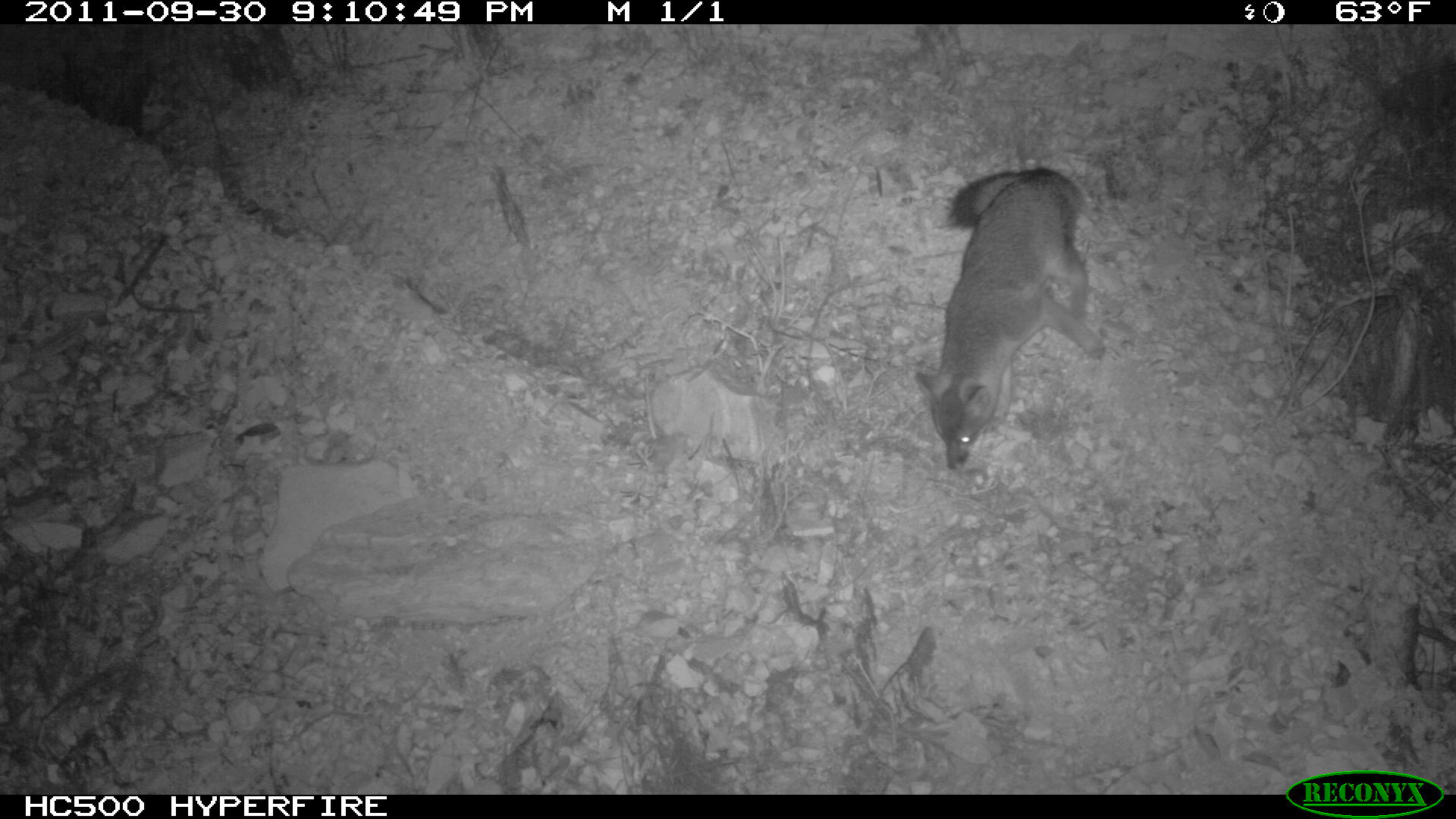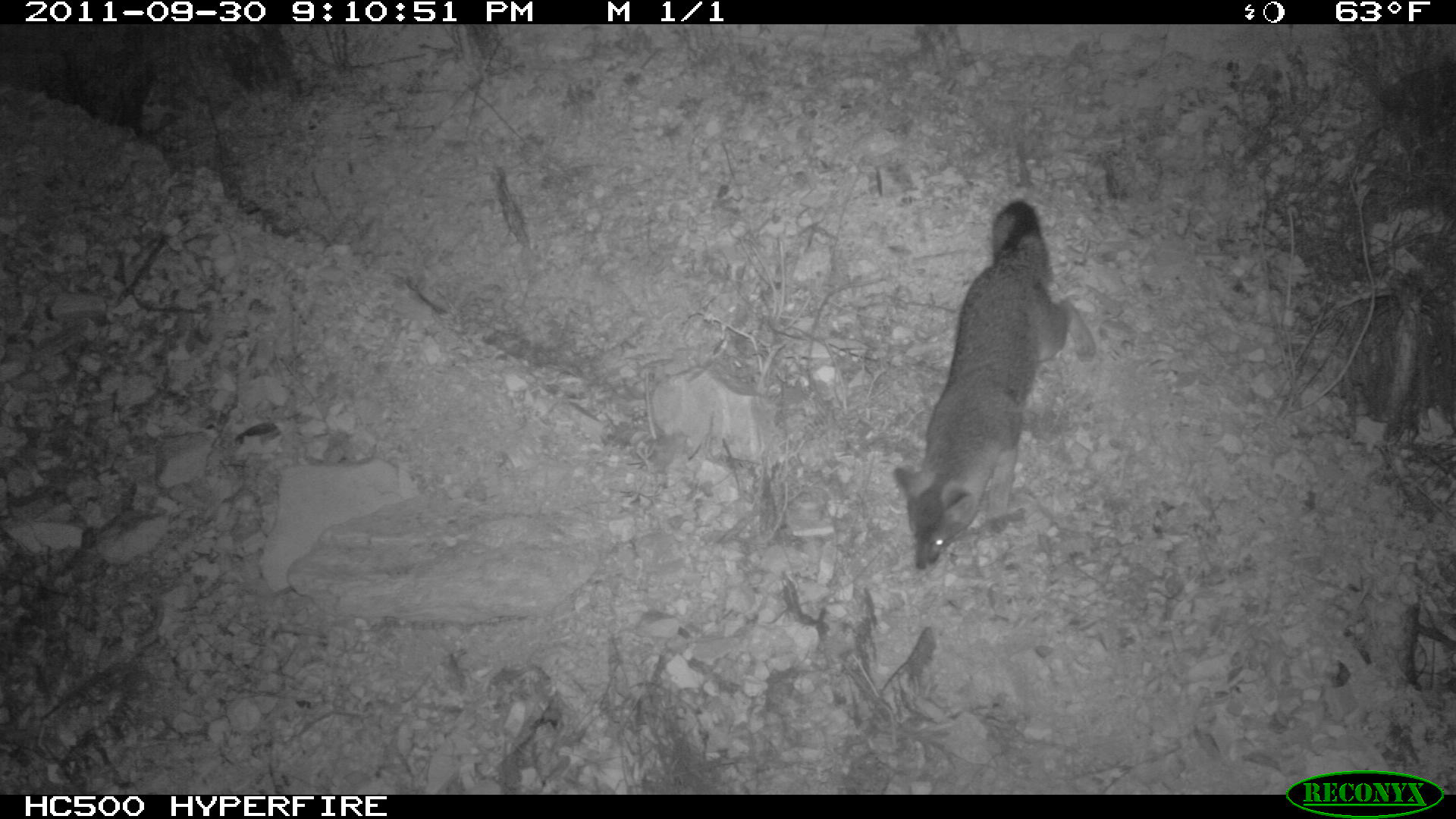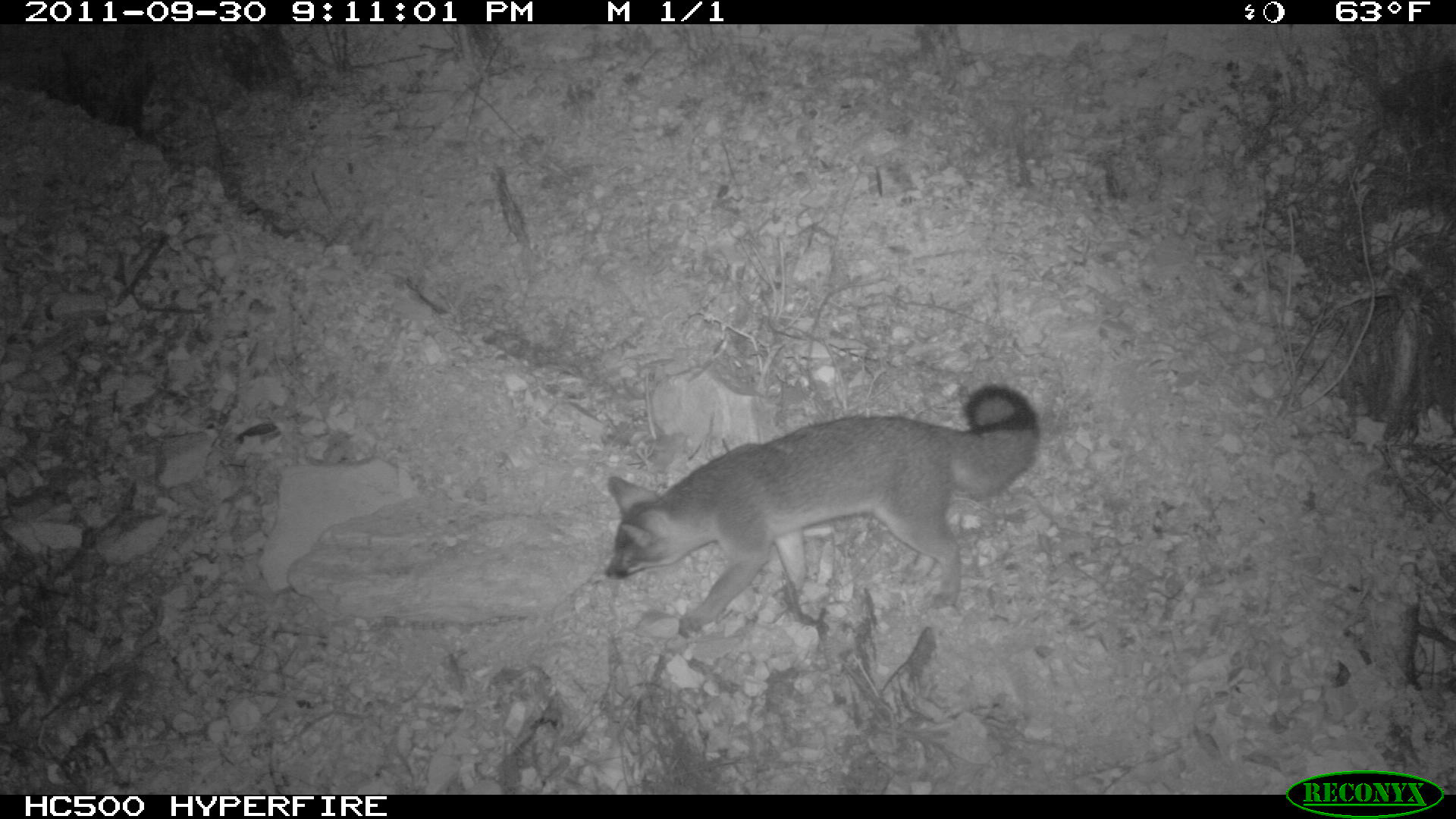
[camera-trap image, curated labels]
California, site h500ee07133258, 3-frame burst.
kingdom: Animalia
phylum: Chordata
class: Mammalia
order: Carnivora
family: Canidae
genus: Urocyon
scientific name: Urocyon littoralis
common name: island fox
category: fox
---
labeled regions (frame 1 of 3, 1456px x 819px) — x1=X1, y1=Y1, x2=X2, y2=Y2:
fox: x1=914, y1=167, x2=1106, y2=466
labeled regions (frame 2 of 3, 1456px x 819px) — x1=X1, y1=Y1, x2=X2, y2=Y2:
fox: x1=893, y1=199, x2=1095, y2=569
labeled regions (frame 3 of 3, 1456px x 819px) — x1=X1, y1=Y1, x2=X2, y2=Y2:
fox: x1=603, y1=384, x2=1039, y2=641